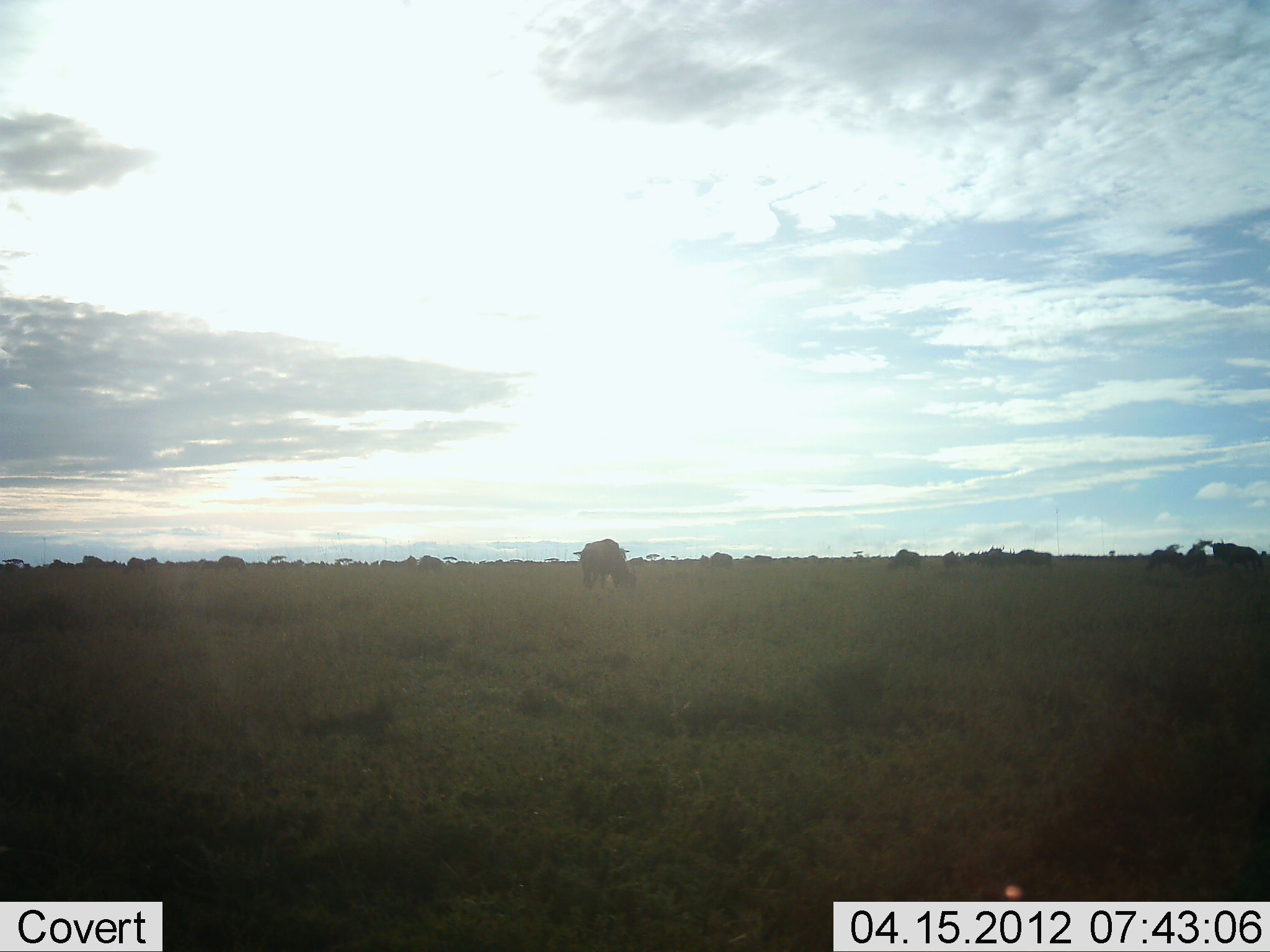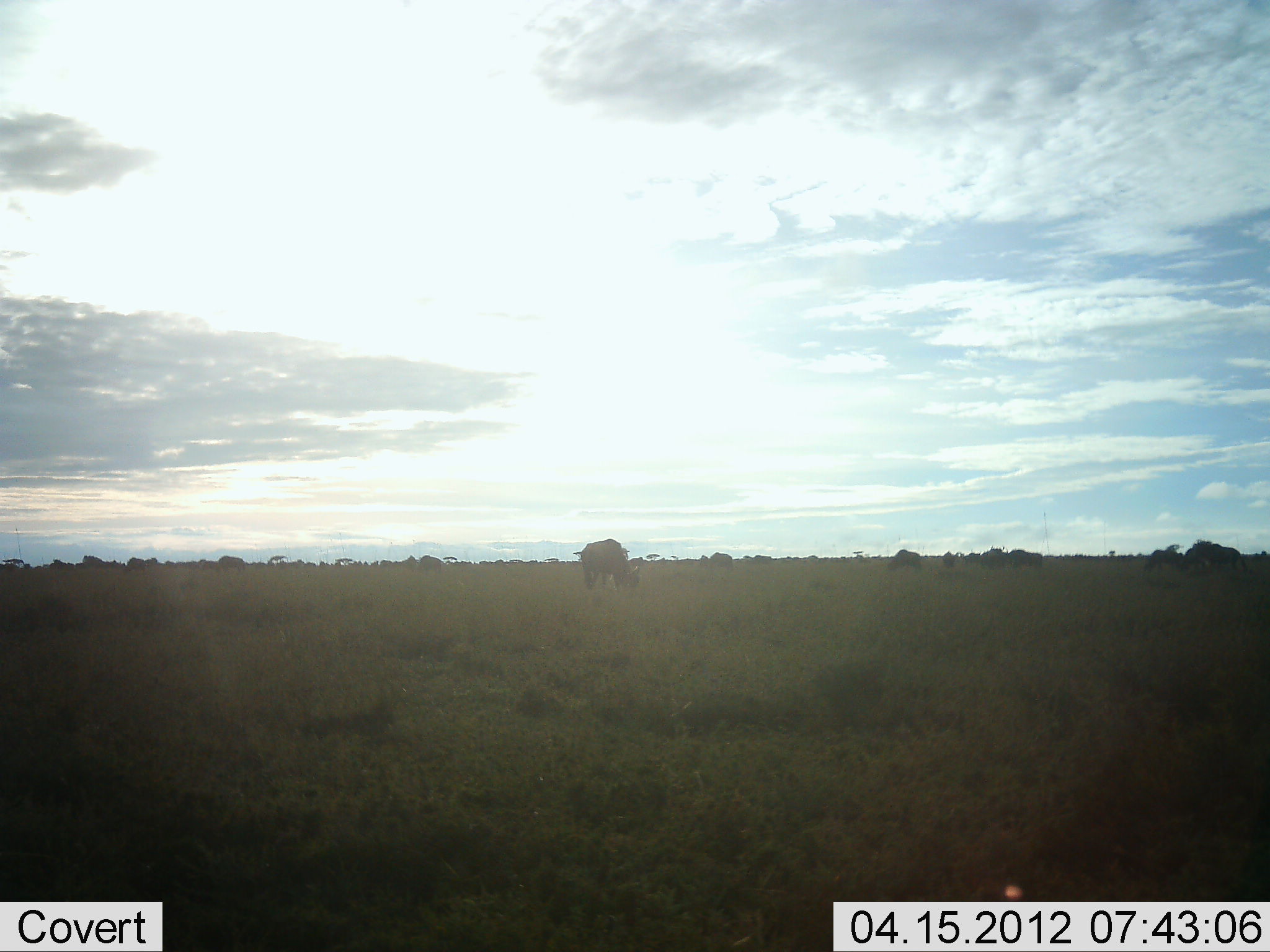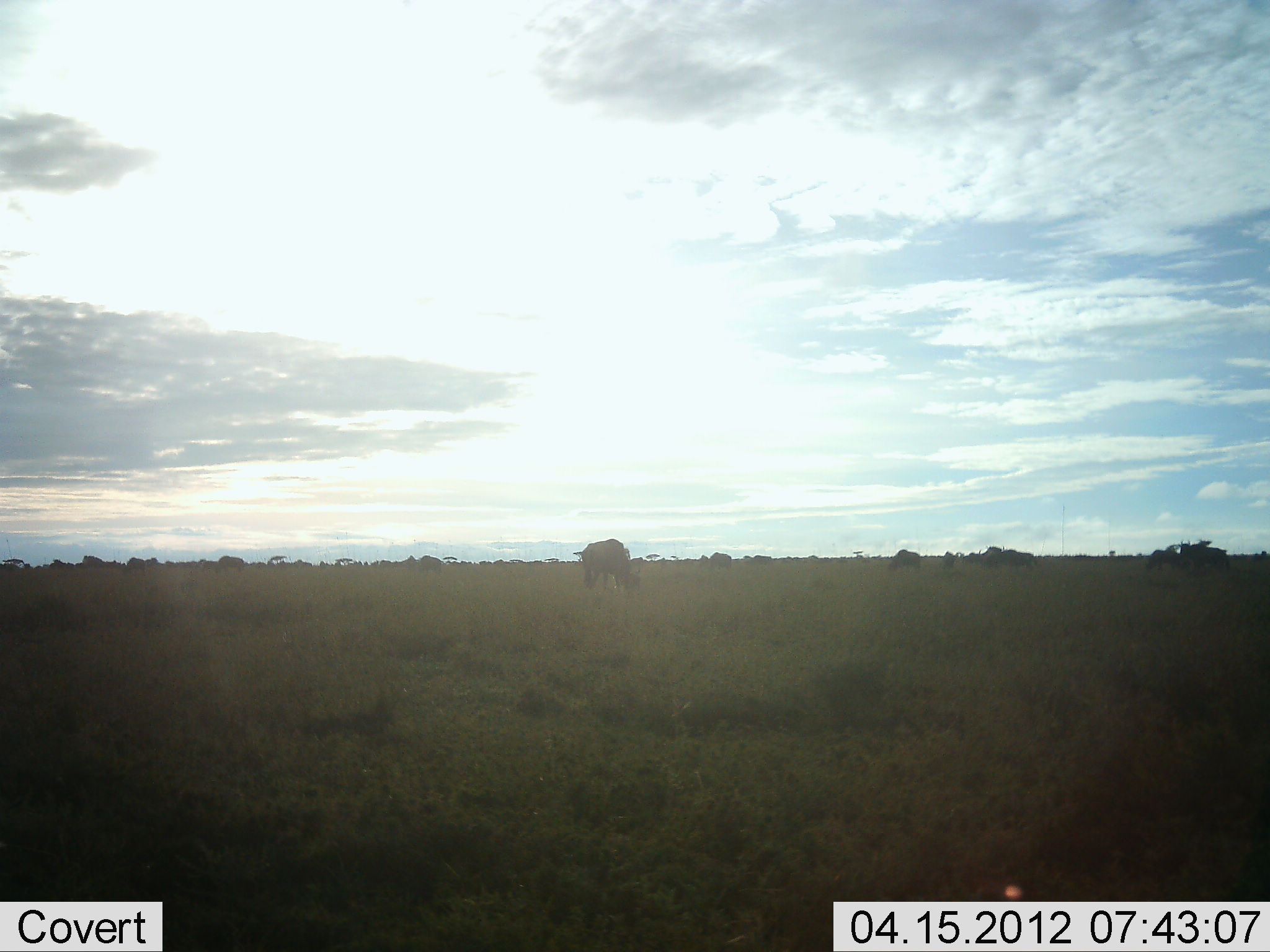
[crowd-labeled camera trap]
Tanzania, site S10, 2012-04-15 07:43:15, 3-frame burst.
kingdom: Animalia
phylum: Chordata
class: Mammalia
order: Artiodactyla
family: Bovidae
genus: Connochaetes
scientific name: Connochaetes taurinus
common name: blue wildebeest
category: wildebeest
Wildebeest (blue wildebeest) (Connochaetes taurinus), count 6. Behavior (volunteer vote fractions): standing 47%, resting 0%, moving 60%, interacting 0%. Young present (vote fraction): 7%. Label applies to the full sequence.